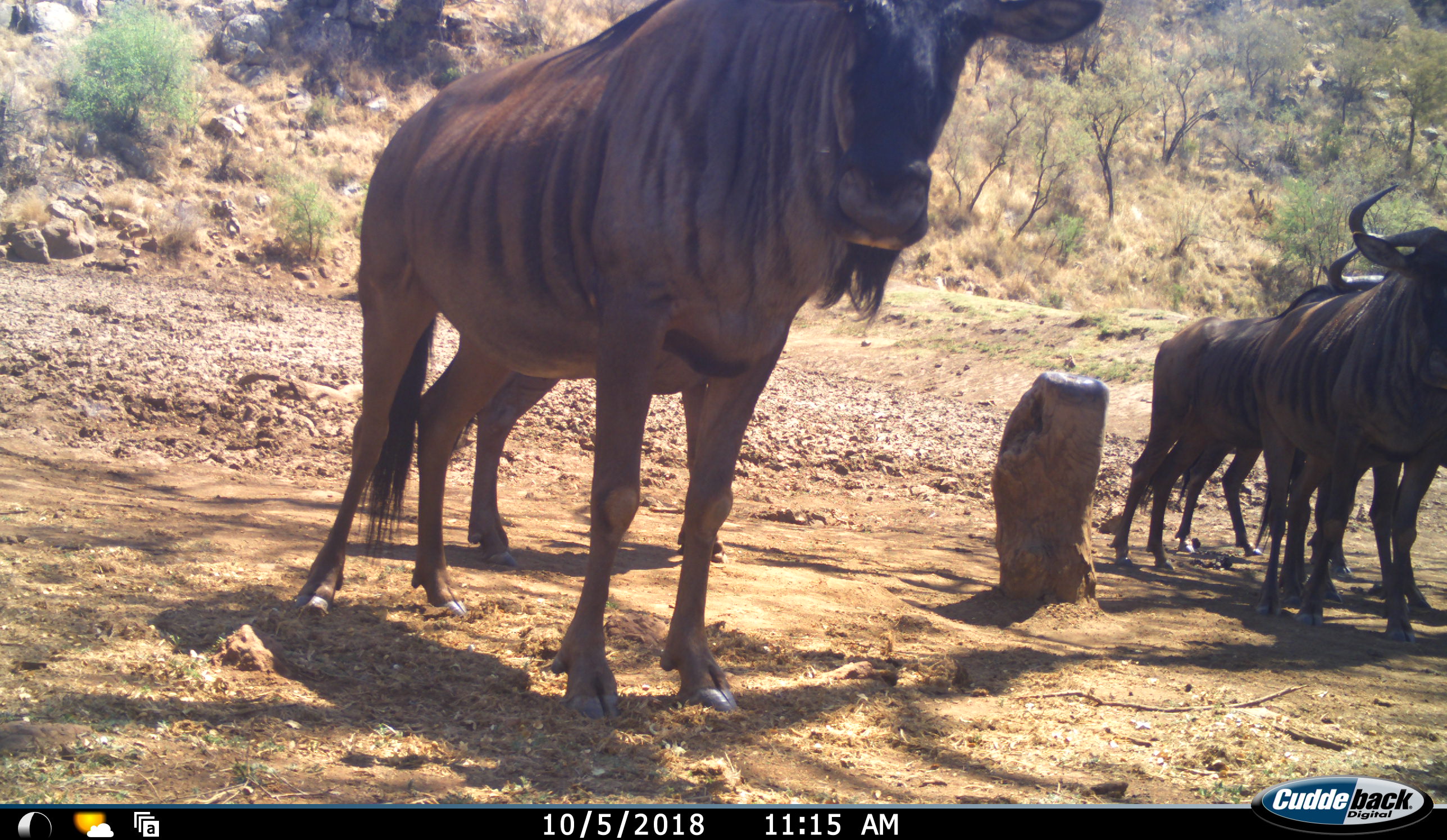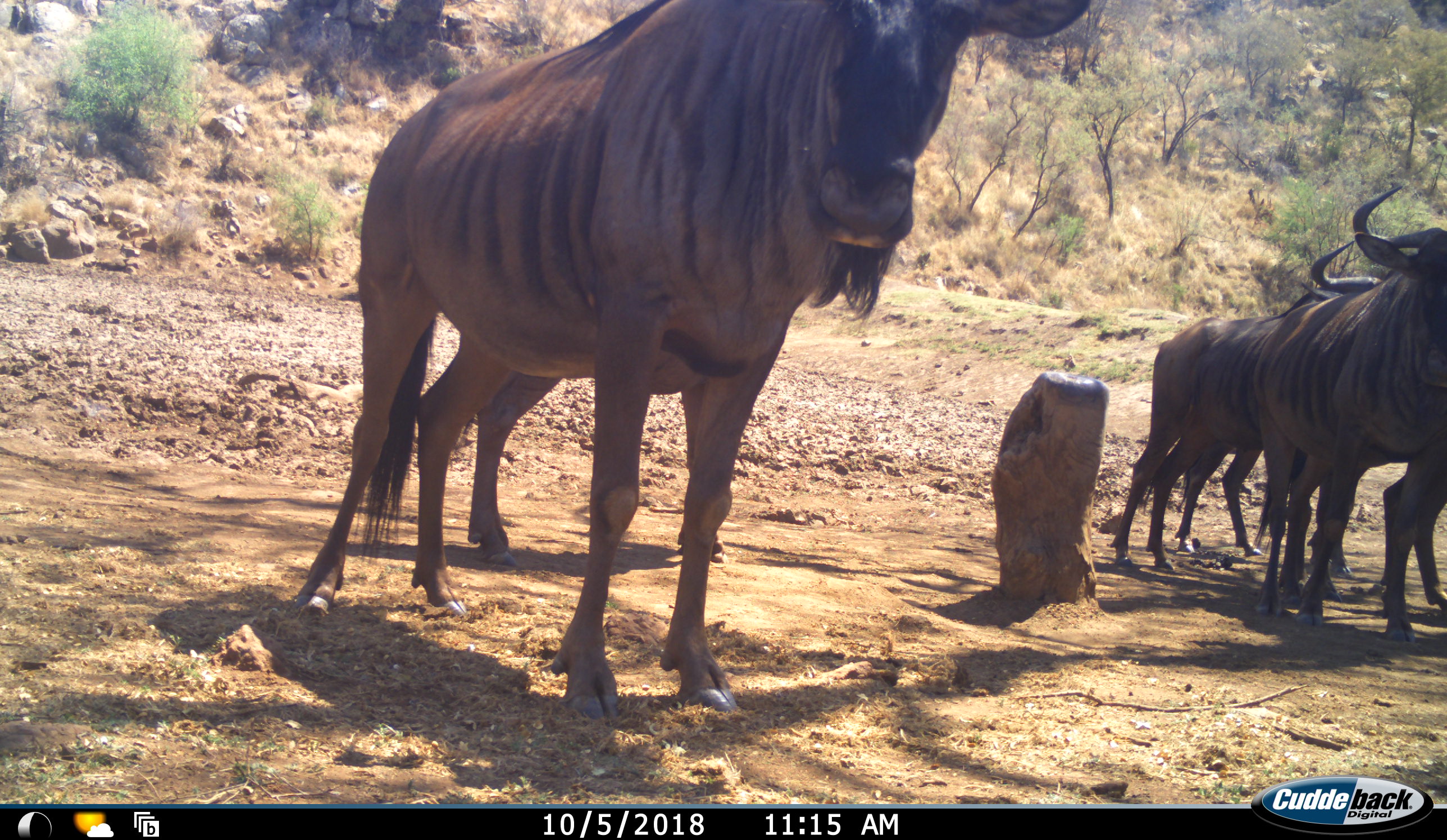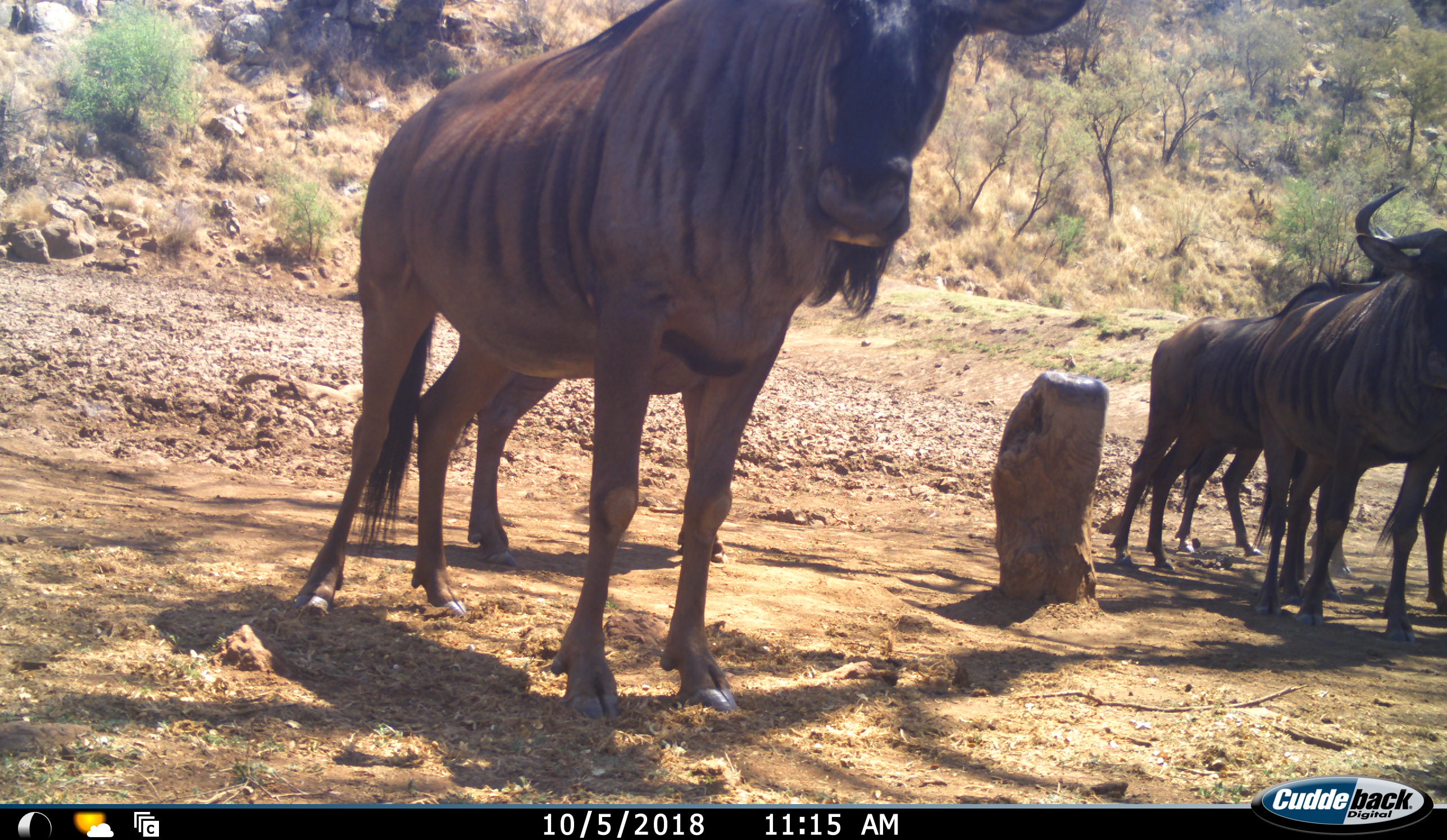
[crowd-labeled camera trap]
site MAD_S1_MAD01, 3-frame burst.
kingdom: Animalia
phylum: Chordata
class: Mammalia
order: Artiodactyla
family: Bovidae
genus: Connochaetes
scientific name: Connochaetes taurinus taurinus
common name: blue wildebeest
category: wildebeestblue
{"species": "wildebeestblue (blue wildebeest) (Connochaetes taurinus taurinus)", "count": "5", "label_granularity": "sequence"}